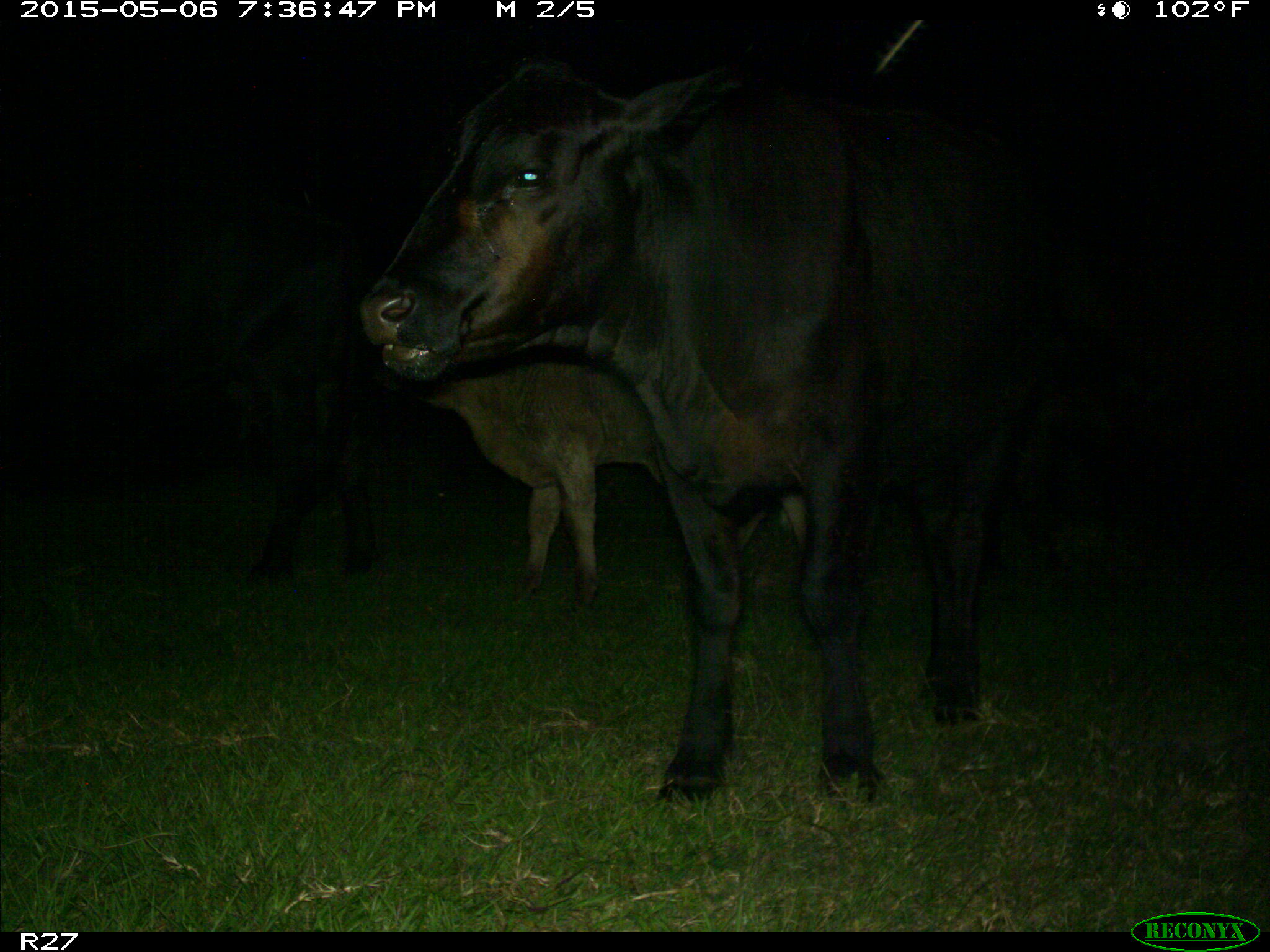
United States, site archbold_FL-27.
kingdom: Animalia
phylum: Chordata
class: Mammalia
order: Artiodactyla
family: Bovidae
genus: Bos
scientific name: Bos taurus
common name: domestic cow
Bos taurus (domestic cow).